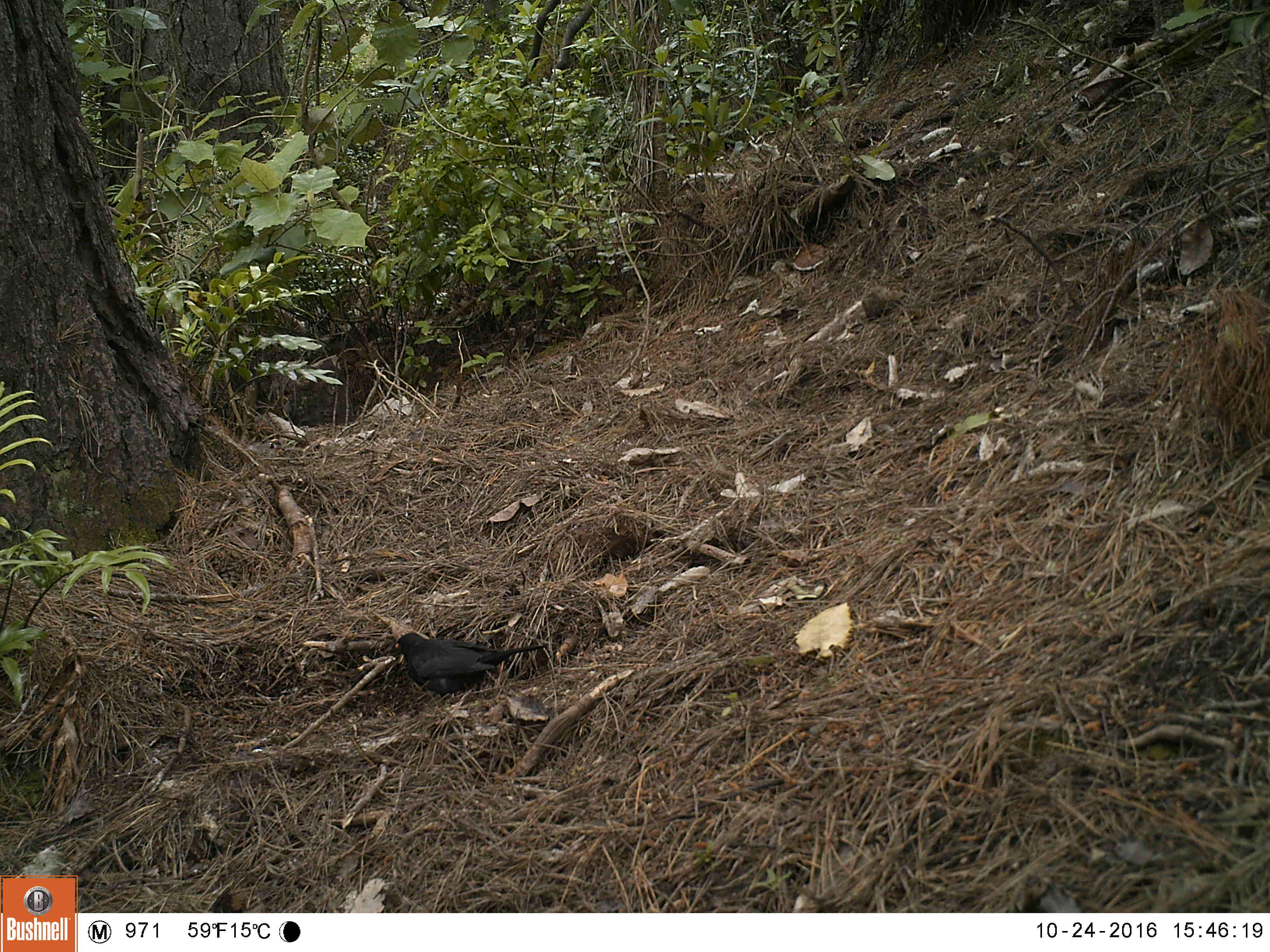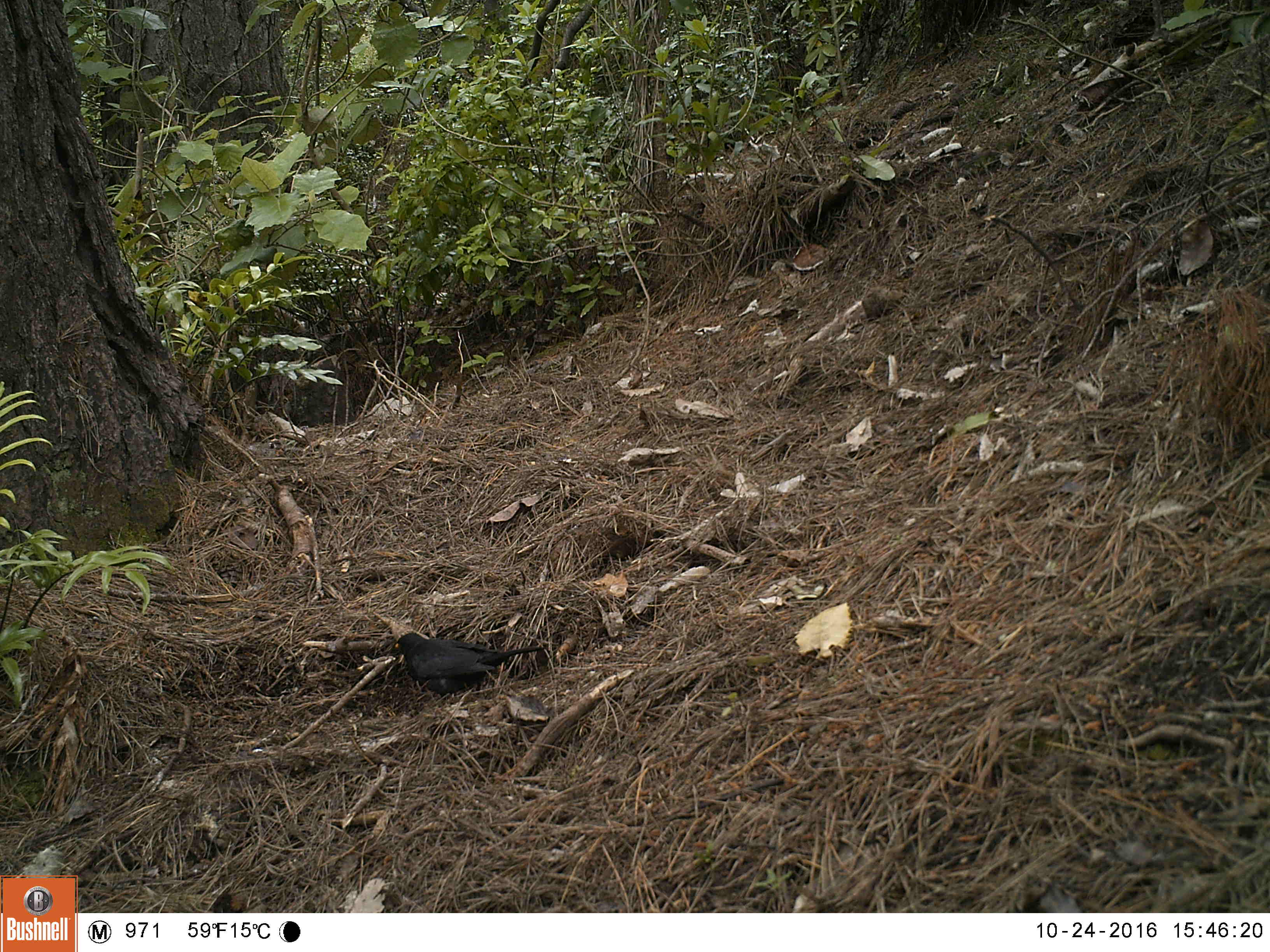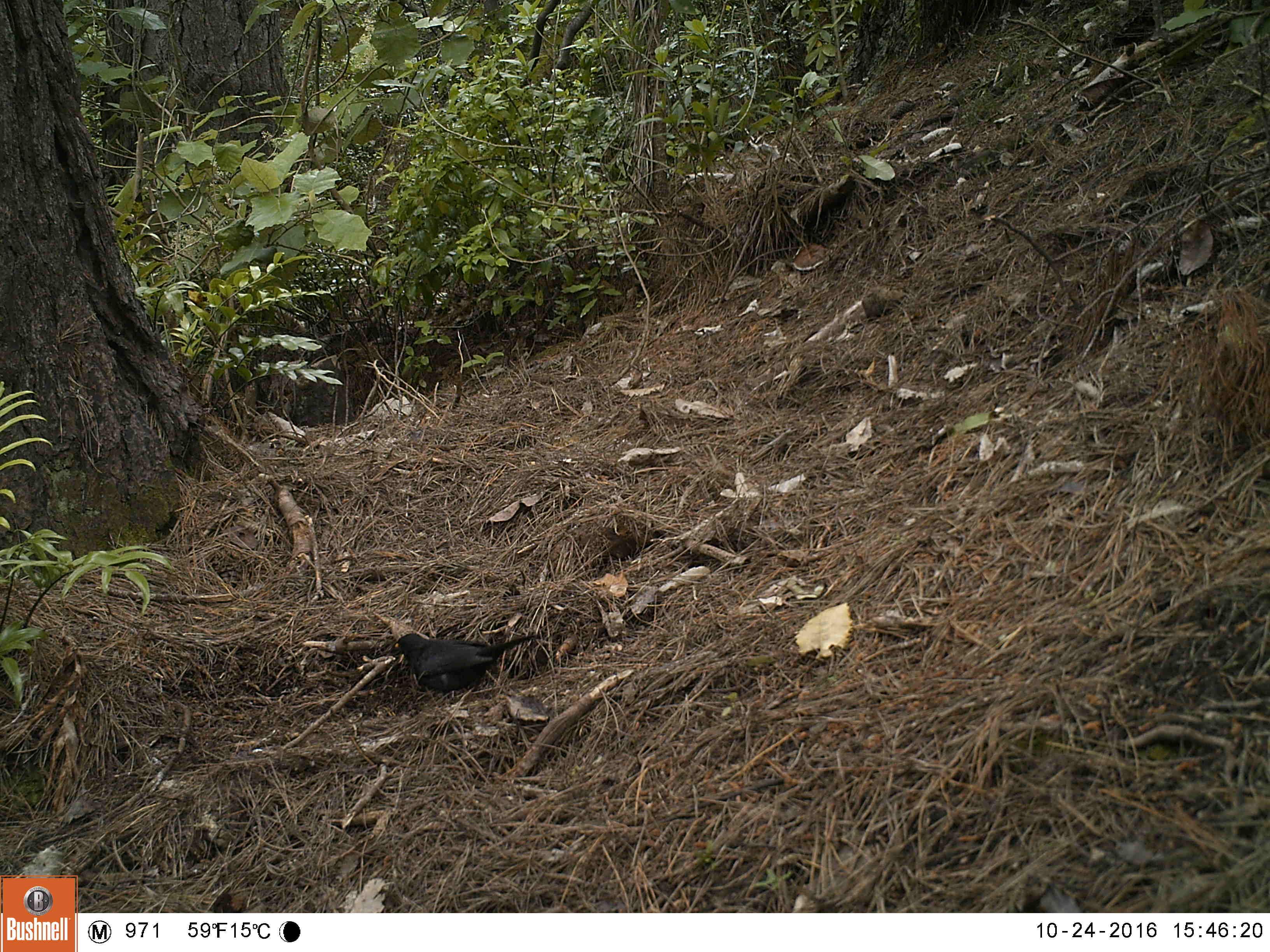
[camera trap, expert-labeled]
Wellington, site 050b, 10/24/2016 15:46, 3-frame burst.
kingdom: Animalia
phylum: Chordata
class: Aves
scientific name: Aves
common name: bird